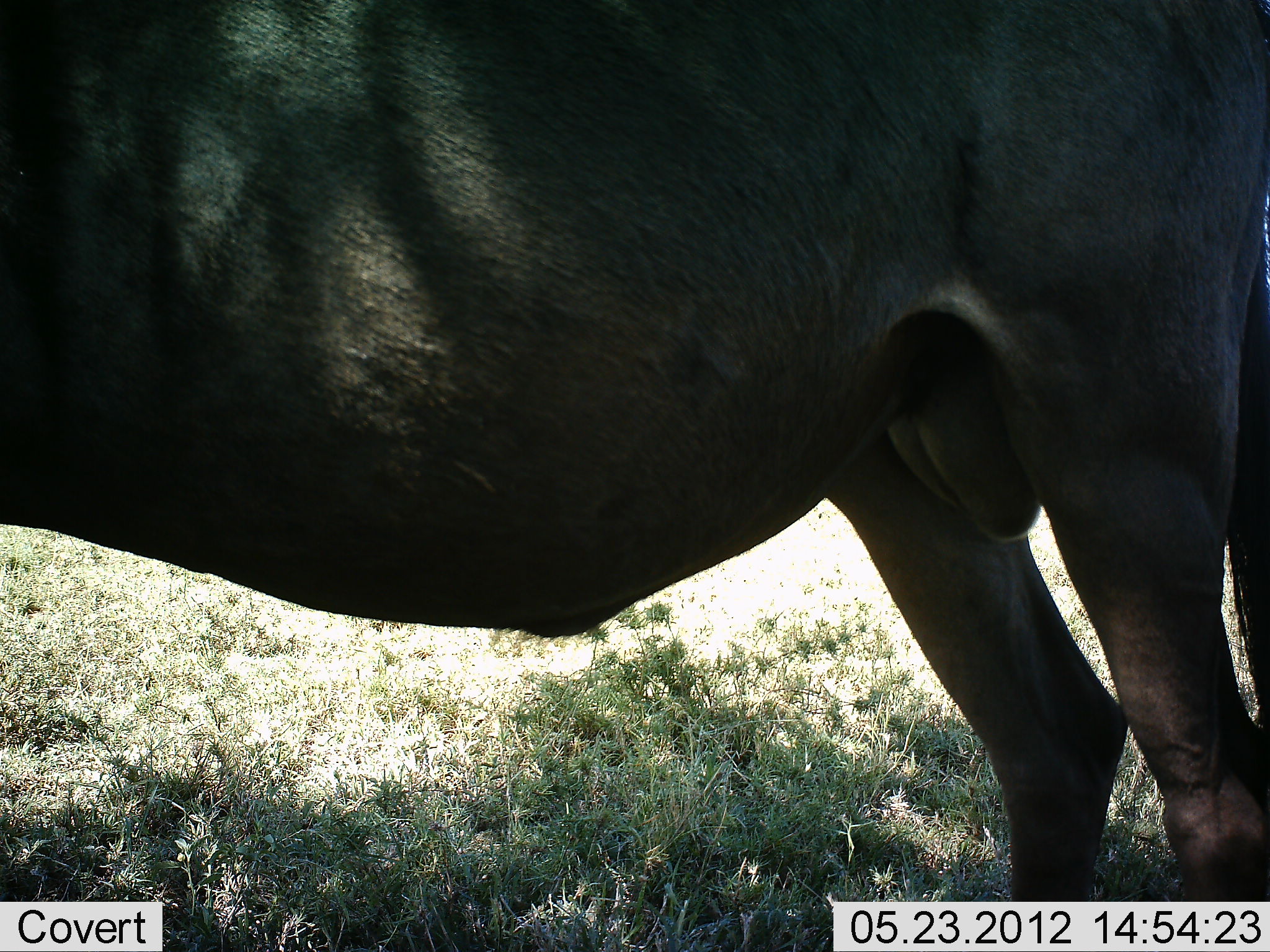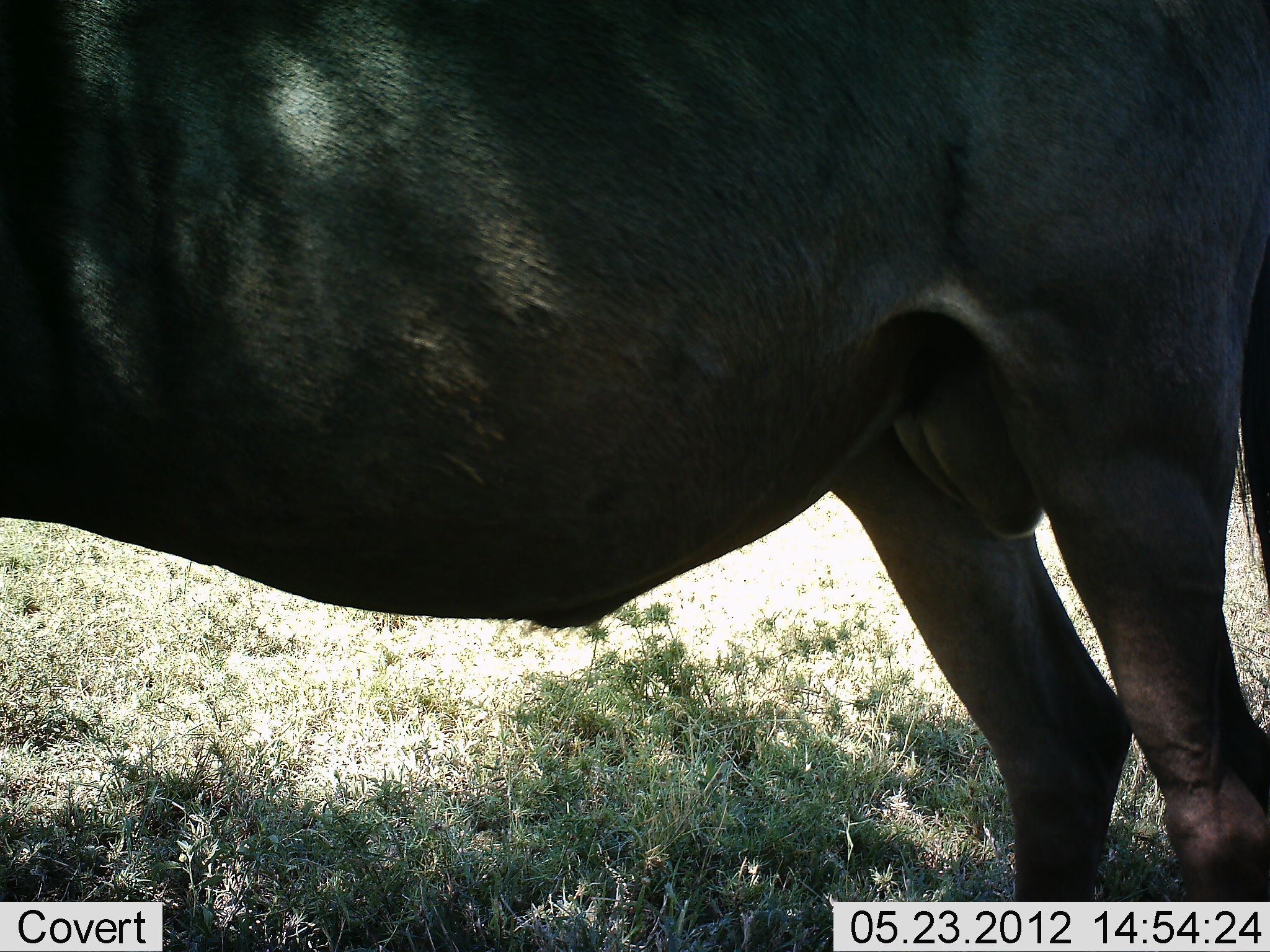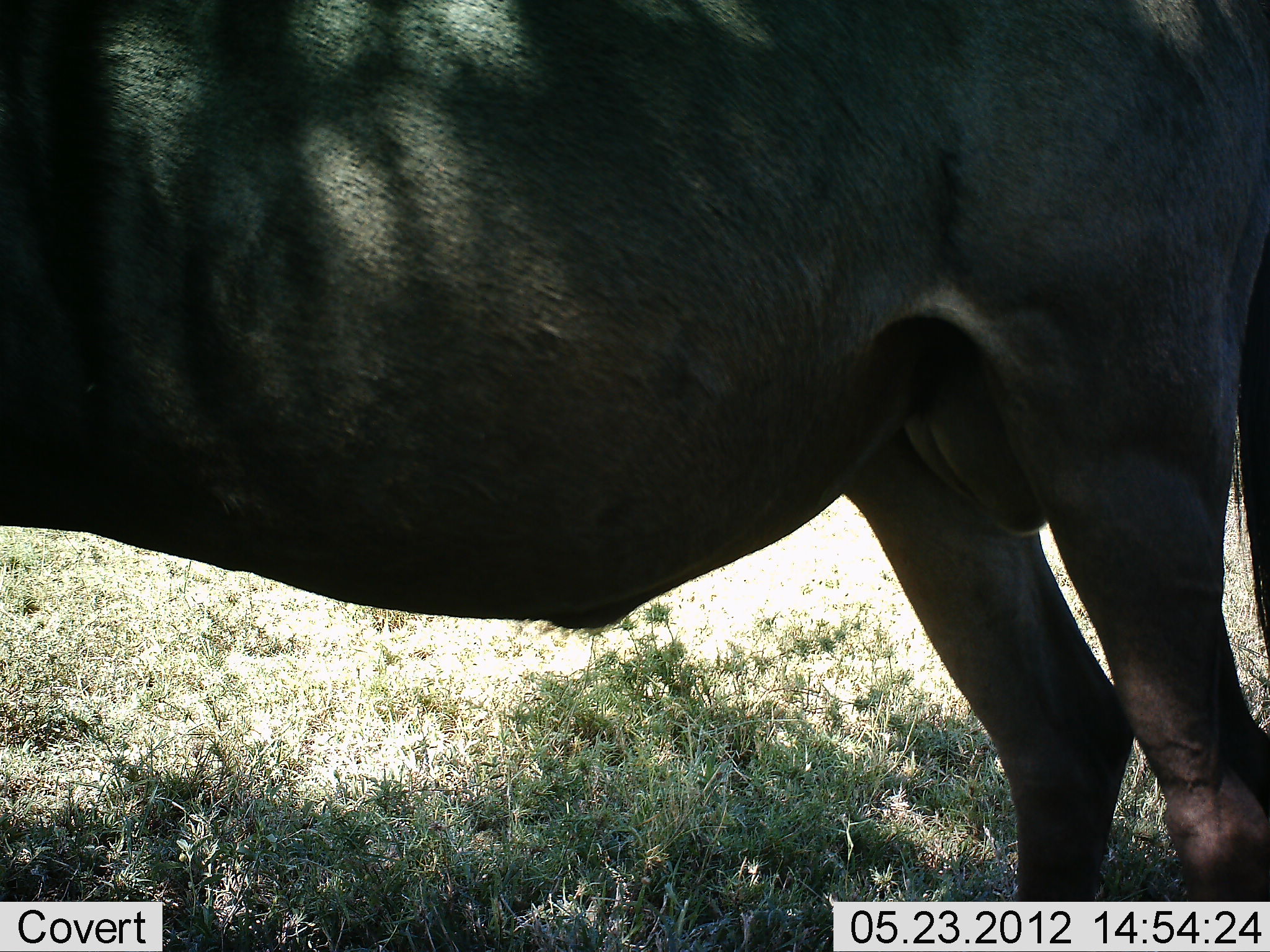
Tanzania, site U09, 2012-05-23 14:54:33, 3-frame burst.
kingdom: Animalia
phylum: Chordata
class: Mammalia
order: Artiodactyla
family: Bovidae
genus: Connochaetes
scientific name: Connochaetes taurinus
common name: blue wildebeest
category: wildebeest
Wildebeest (blue wildebeest) (Connochaetes taurinus), count 1. Behavior (volunteer vote fractions): standing 100%, resting 0%, moving 0%, interacting 0%. Young present (vote fraction): 0%. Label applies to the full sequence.